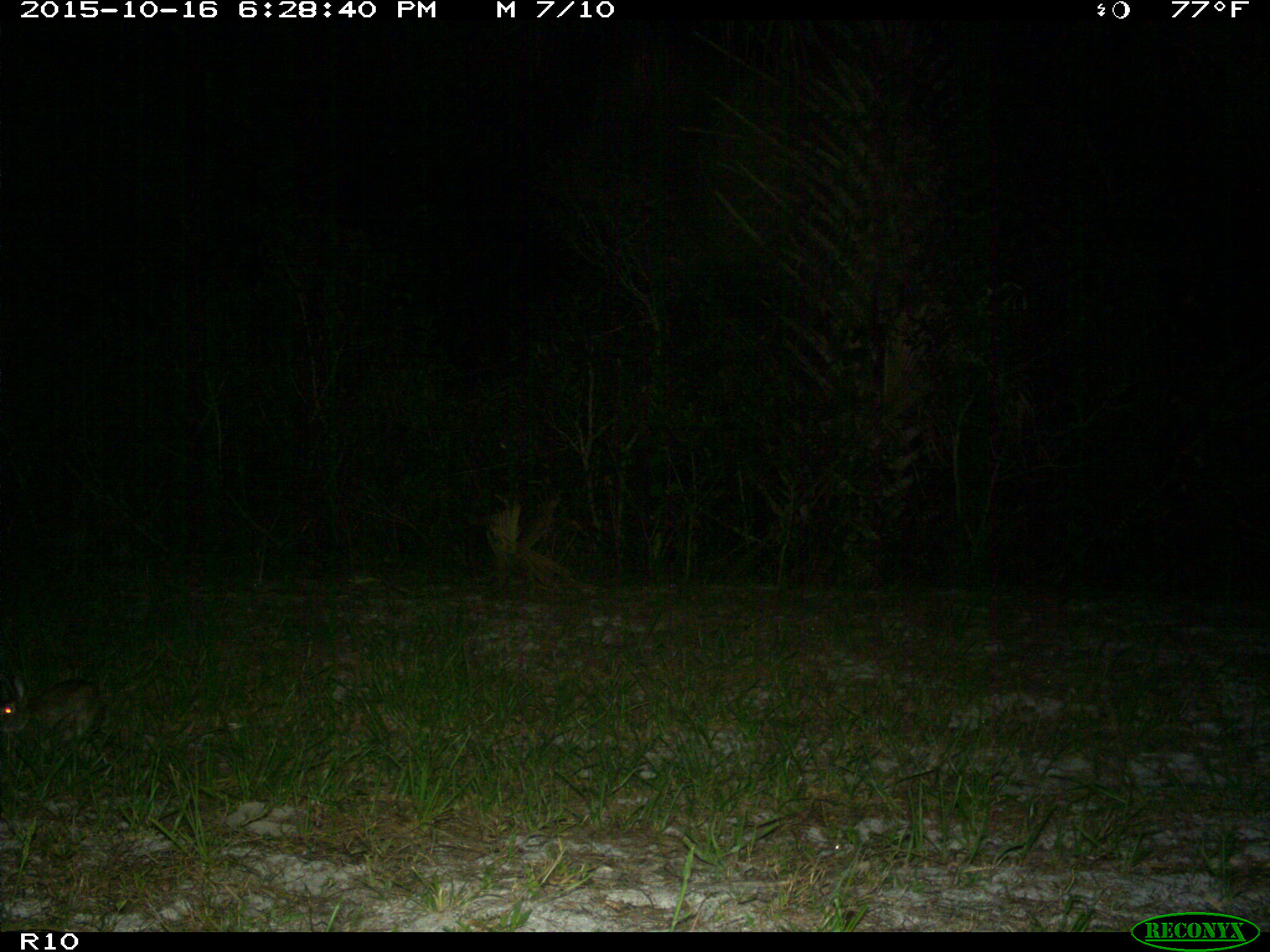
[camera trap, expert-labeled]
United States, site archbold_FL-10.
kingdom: Animalia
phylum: Chordata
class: Mammalia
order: Lagomorpha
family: Leporidae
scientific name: Leporidae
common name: rabbits and hares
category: unidentified rabbit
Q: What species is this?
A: Unidentified rabbit (rabbits and hares) (Leporidae).